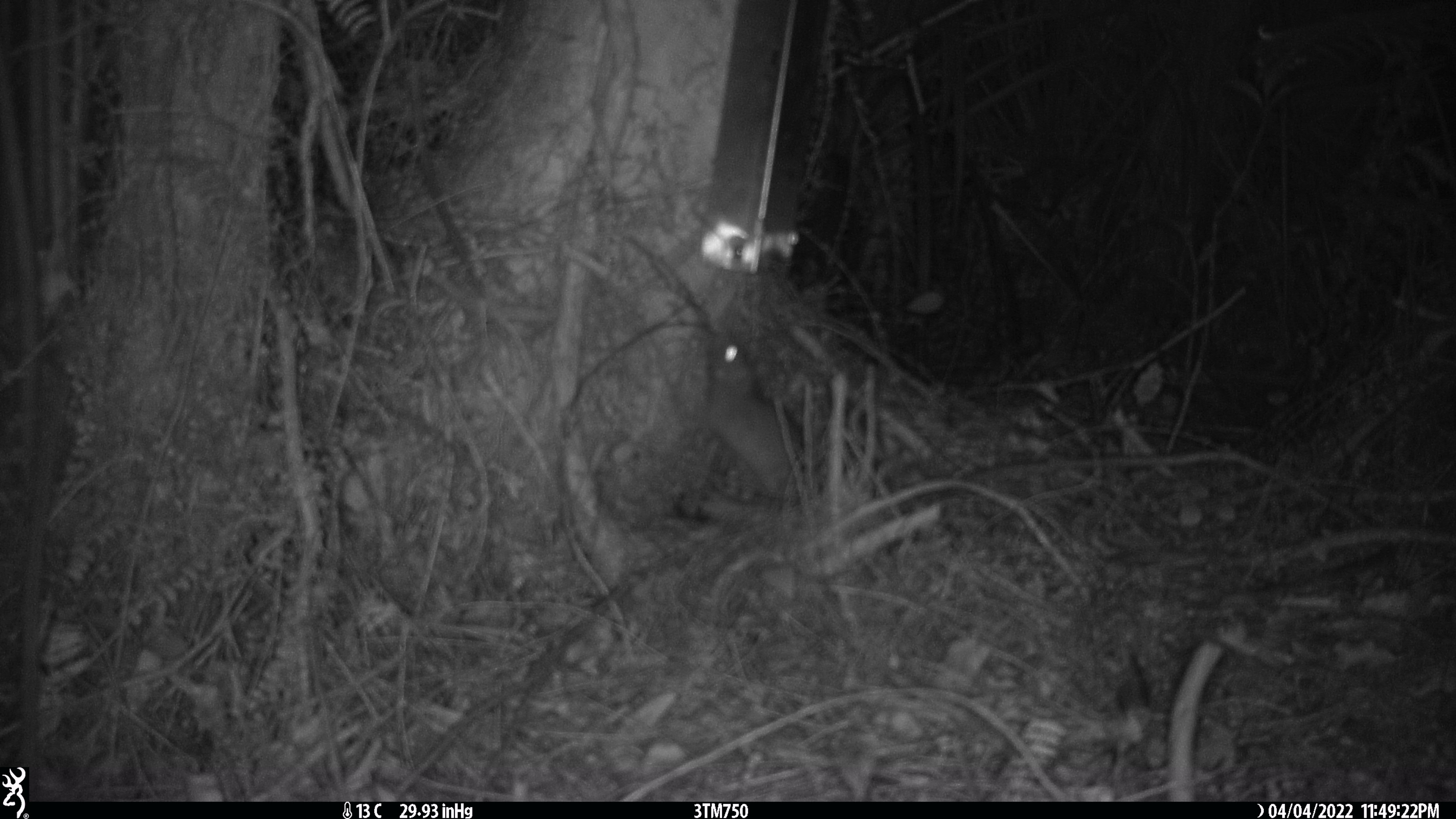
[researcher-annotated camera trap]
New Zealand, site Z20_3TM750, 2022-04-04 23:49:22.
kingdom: Animalia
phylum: Chordata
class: Mammalia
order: Rodentia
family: Muridae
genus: Rattus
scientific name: Rattus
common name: rat